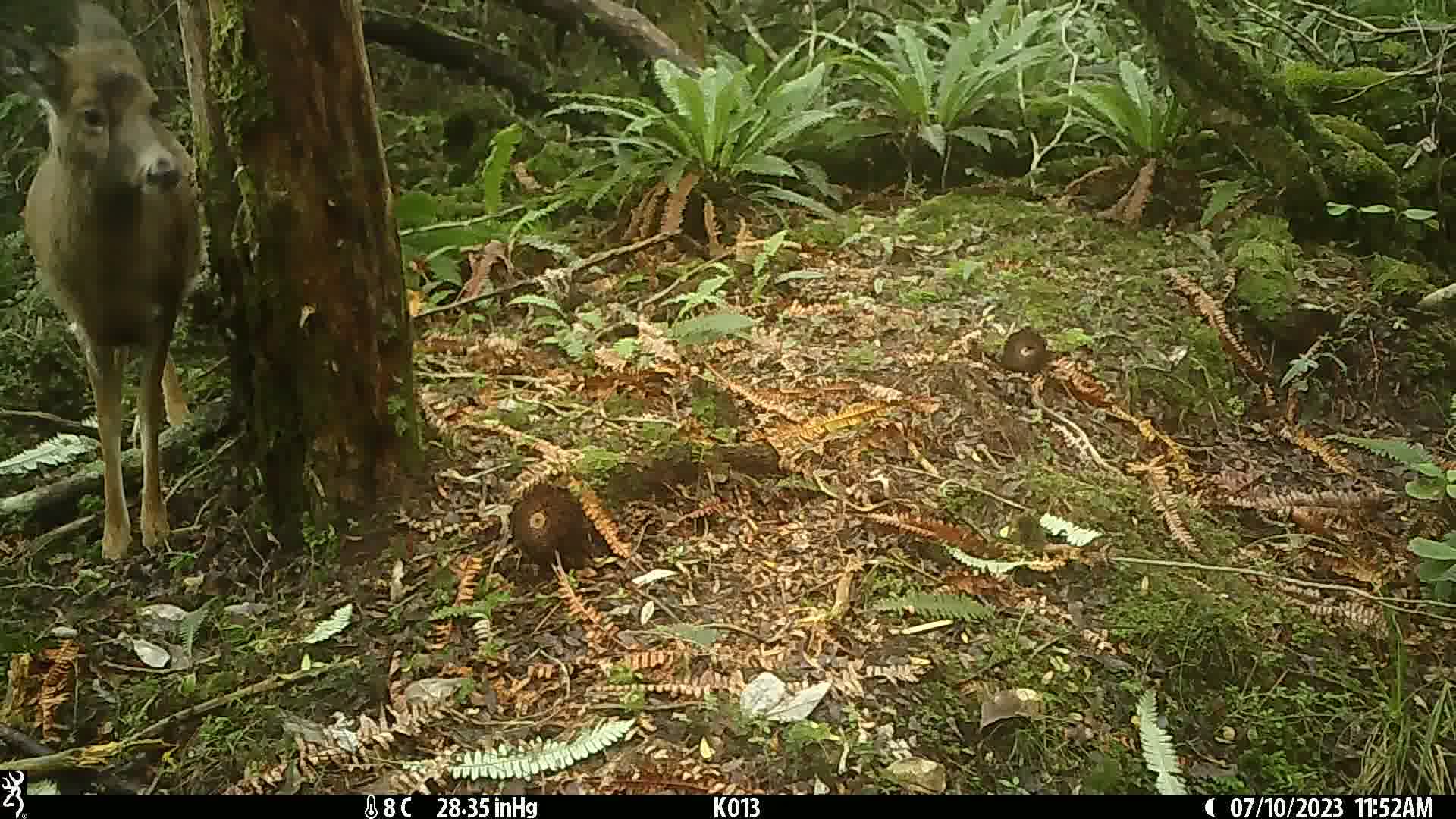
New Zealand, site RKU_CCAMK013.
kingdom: Animalia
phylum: Chordata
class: Mammalia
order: Artiodactyla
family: Cervidae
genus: Odocoileus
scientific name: Odocoileus virginianus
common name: white-tailed deer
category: white tailed deer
White tailed deer (white-tailed deer) (Odocoileus virginianus).